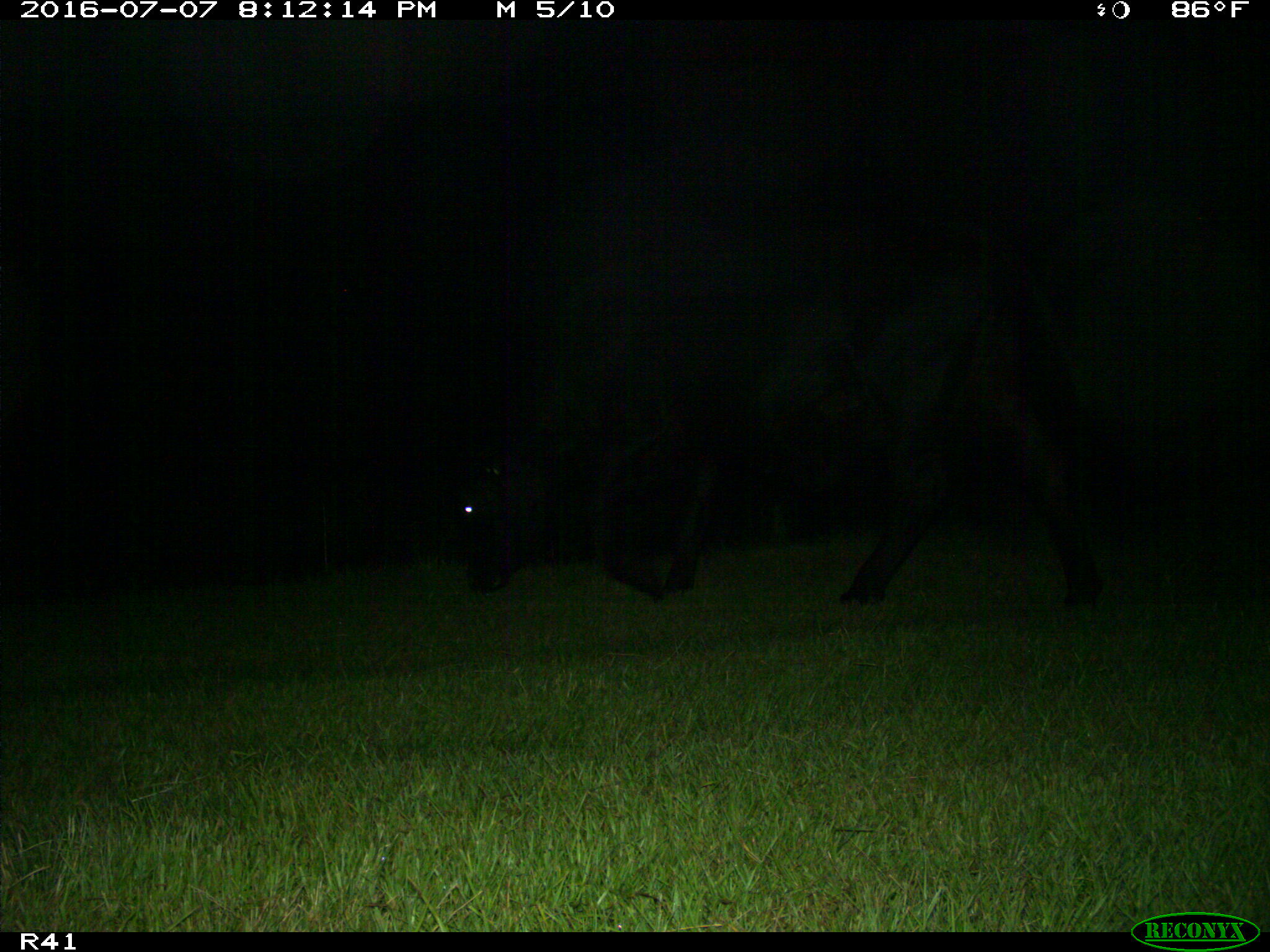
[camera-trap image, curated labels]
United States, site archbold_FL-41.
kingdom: Animalia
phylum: Chordata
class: Mammalia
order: Artiodactyla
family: Bovidae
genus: Bos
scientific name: Bos taurus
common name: domestic cow